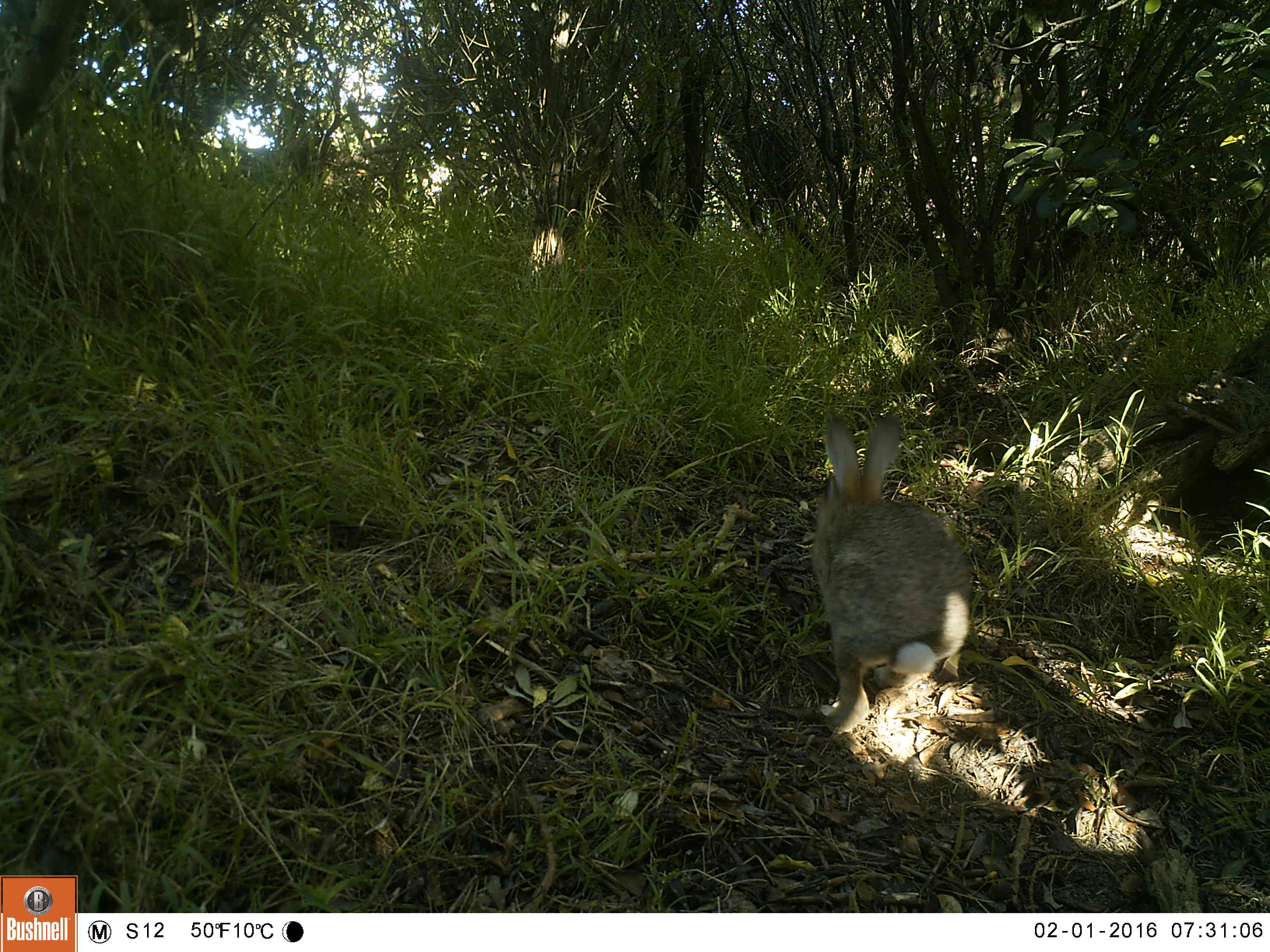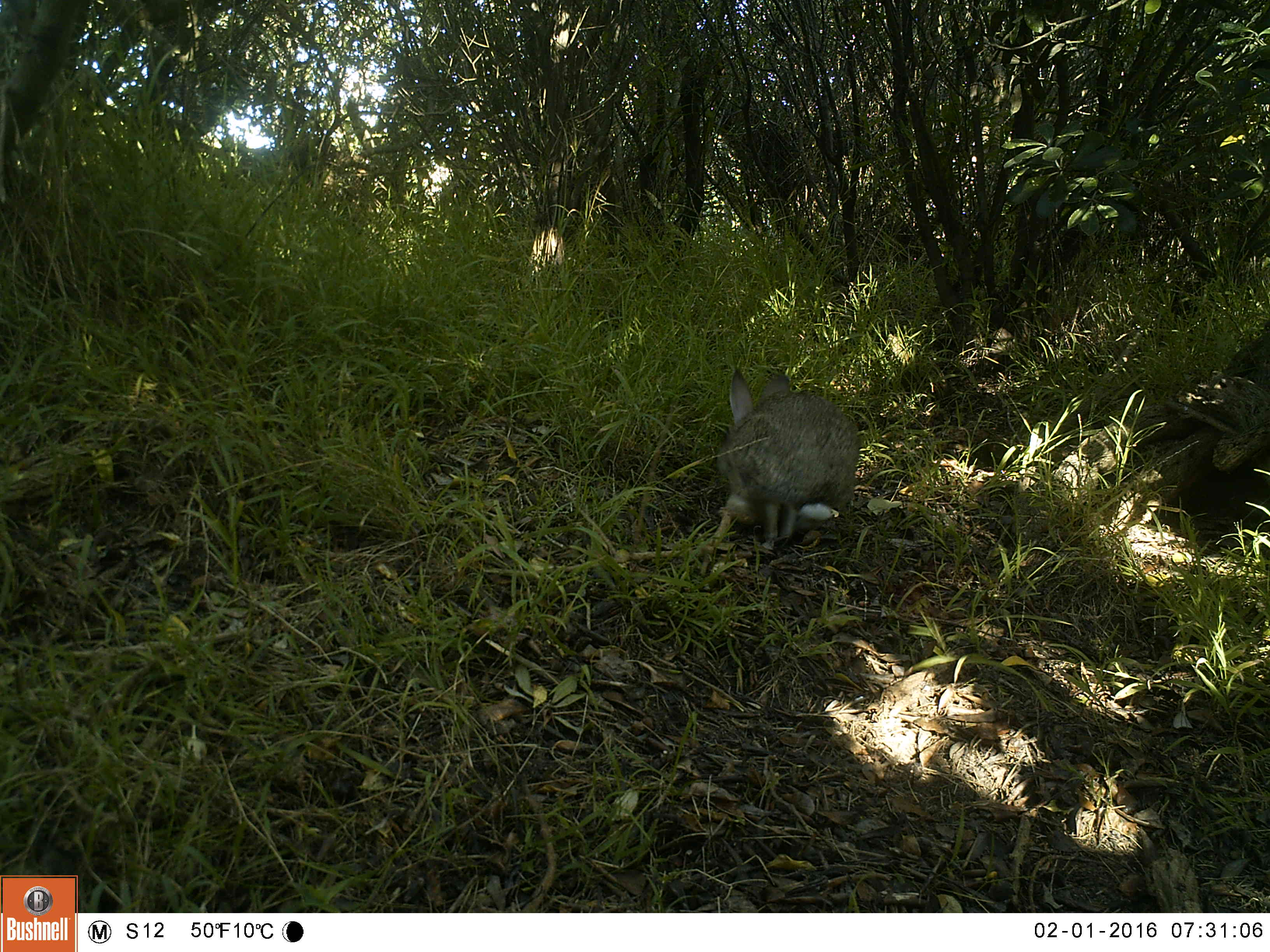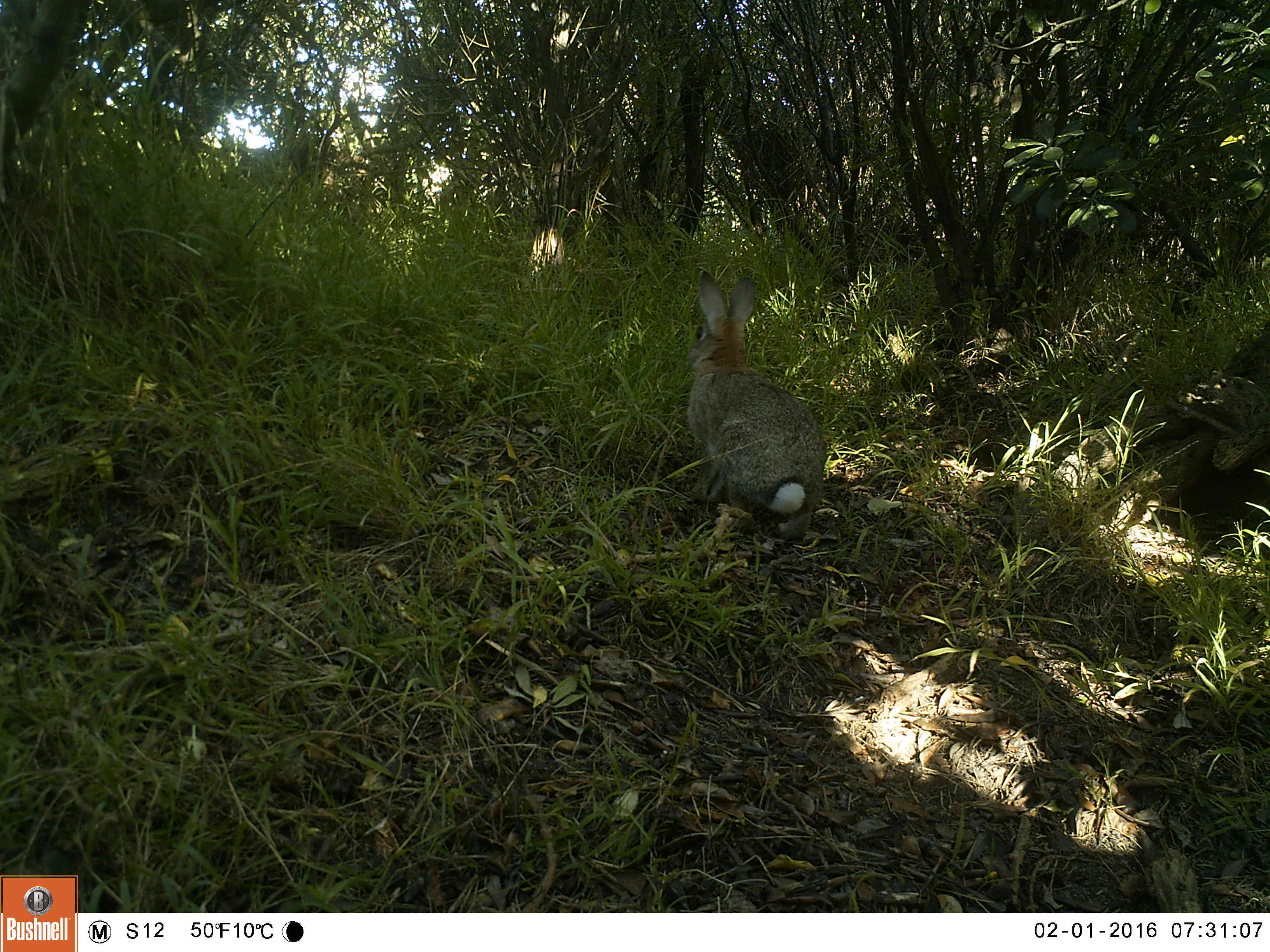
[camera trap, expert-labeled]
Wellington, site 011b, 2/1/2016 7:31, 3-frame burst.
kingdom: Animalia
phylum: Chordata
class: Mammalia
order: Lagomorpha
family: Leporidae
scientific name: Leporidae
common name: rabbit